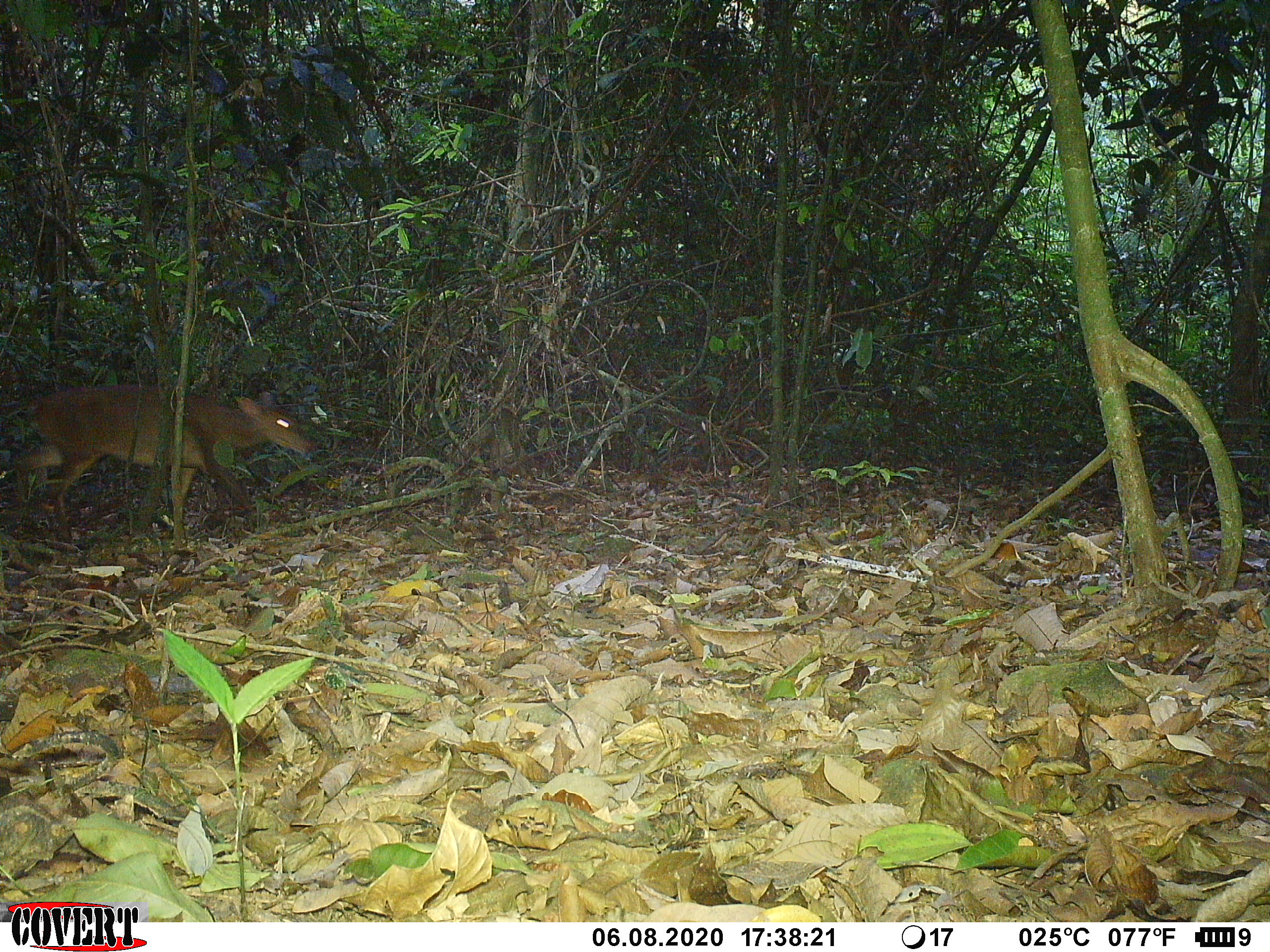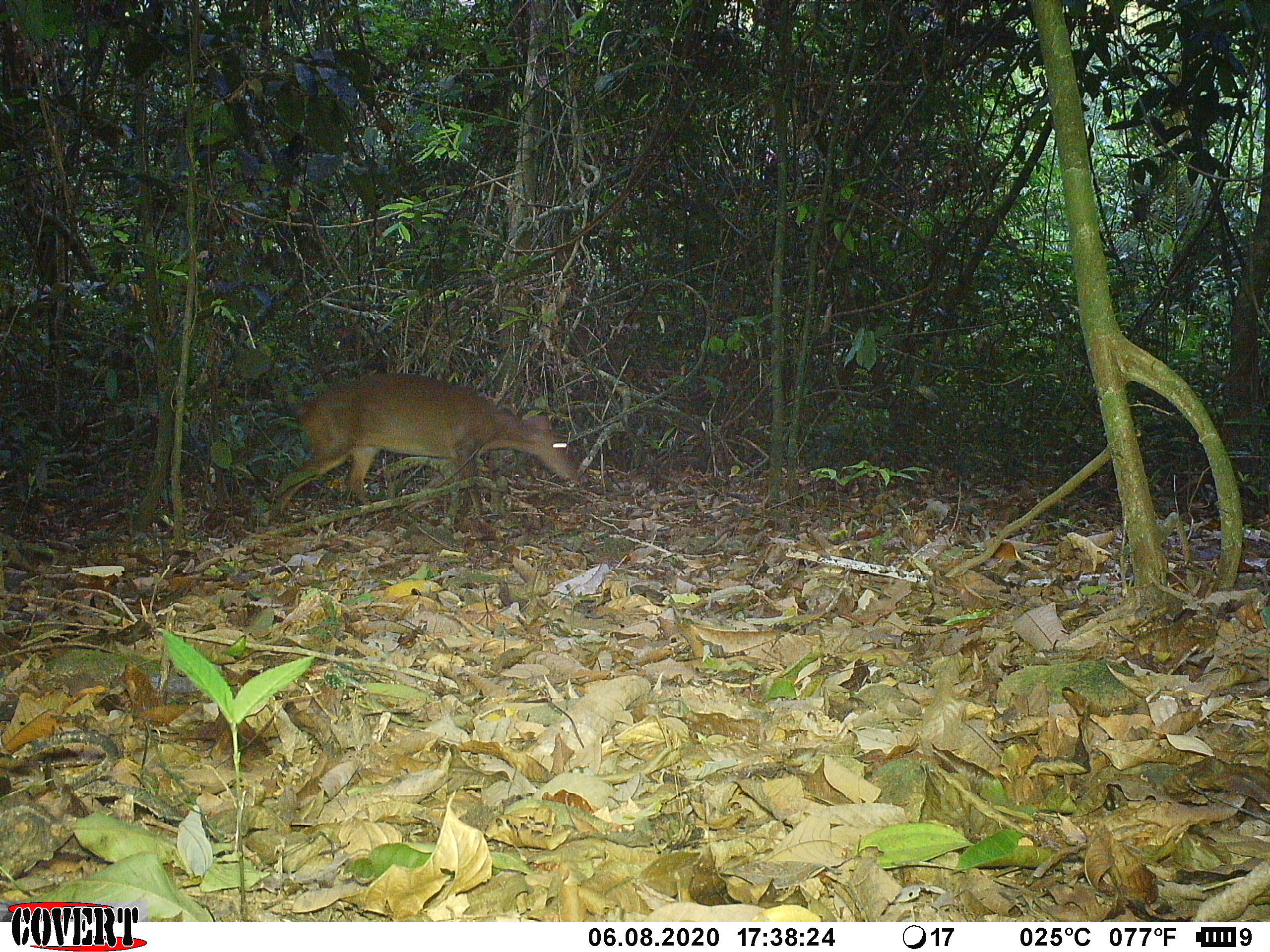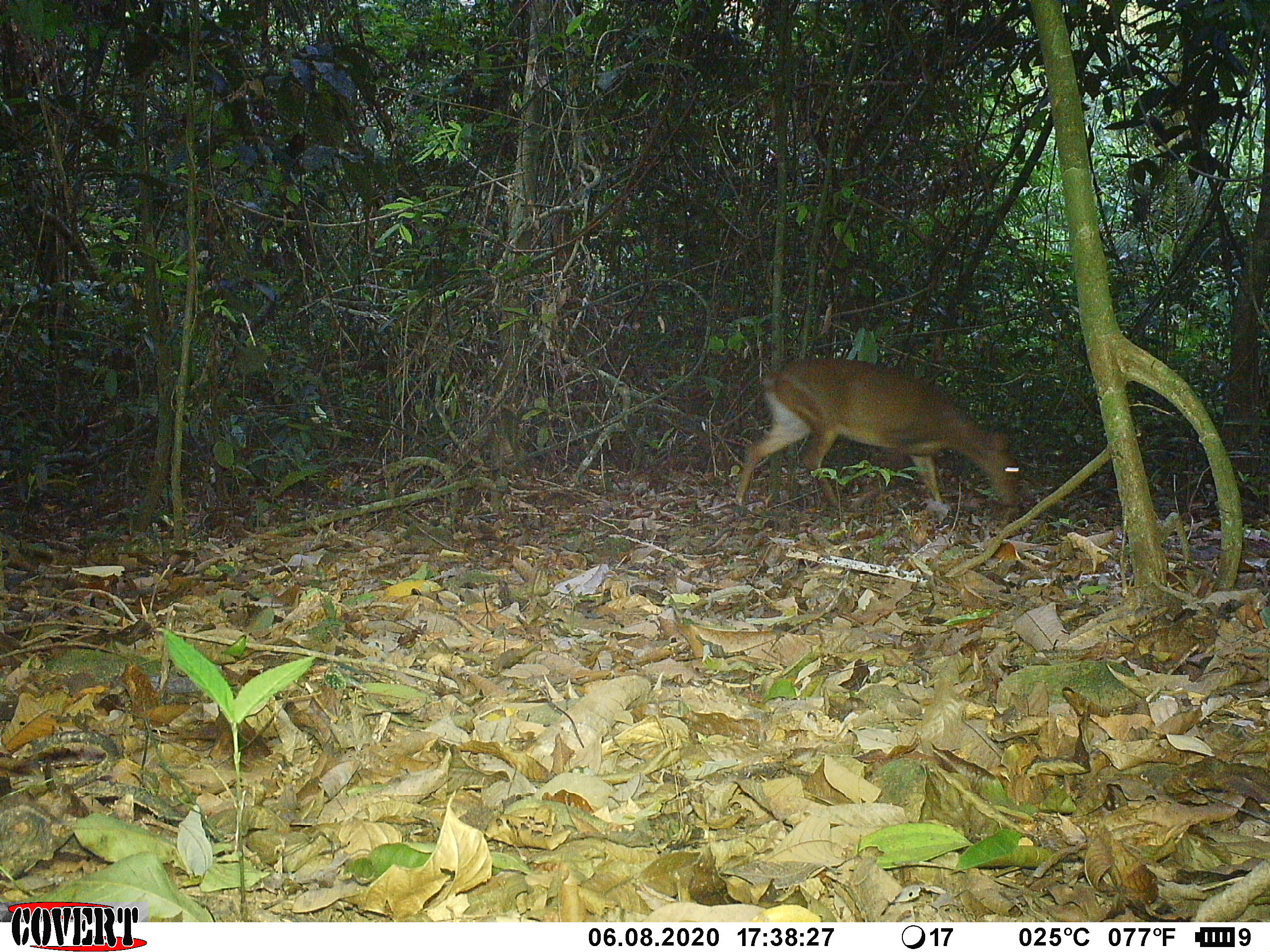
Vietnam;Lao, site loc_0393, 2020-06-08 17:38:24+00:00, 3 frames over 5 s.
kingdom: Animalia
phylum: Chordata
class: Mammalia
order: Artiodactyla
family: Cervidae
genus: Muntiacus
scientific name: Muntiacus vuquangensis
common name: large-antlered muntjac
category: large antlered muntjac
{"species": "large antlered muntjac (large-antlered muntjac) (Muntiacus vuquangensis)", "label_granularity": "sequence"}